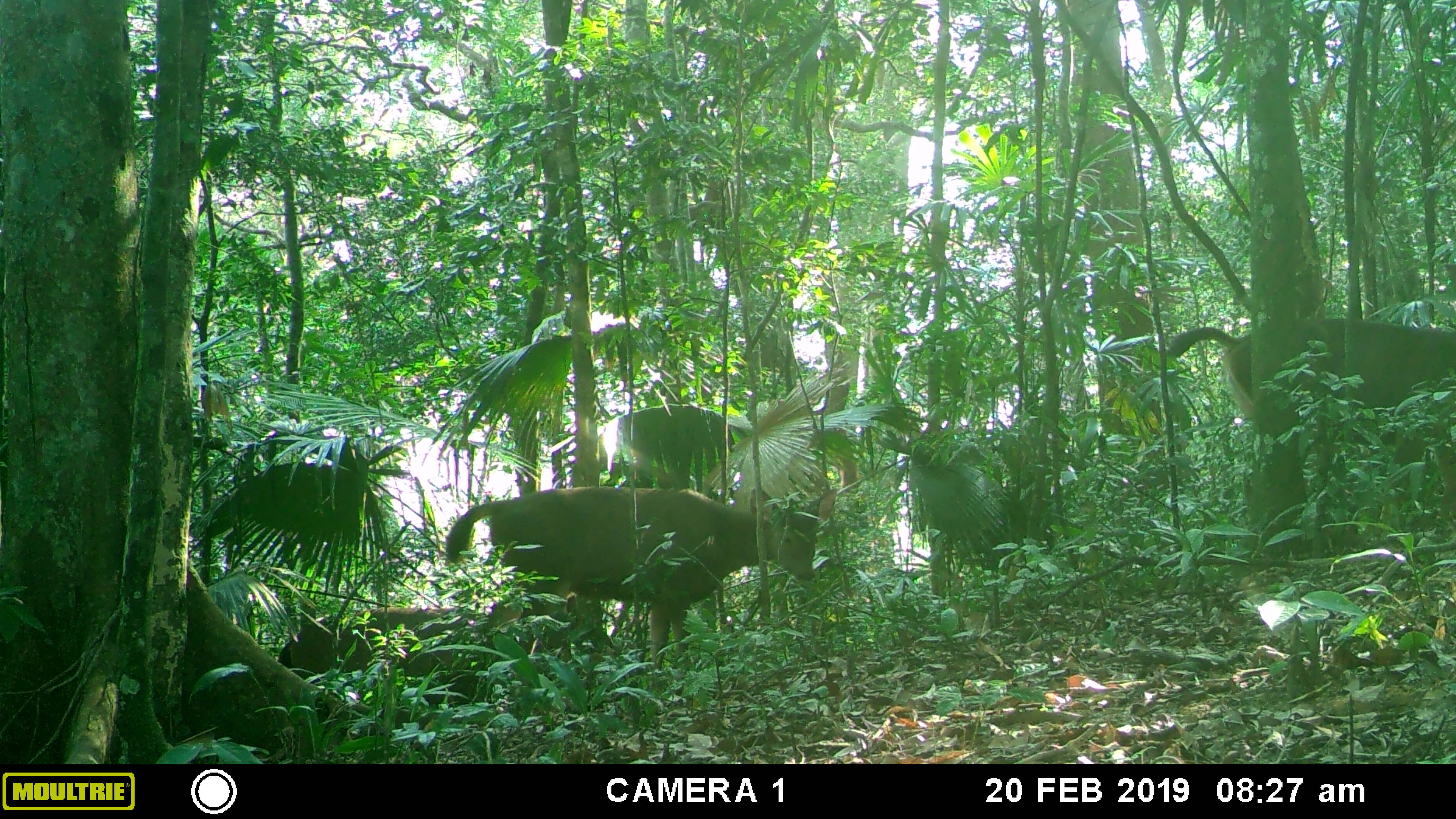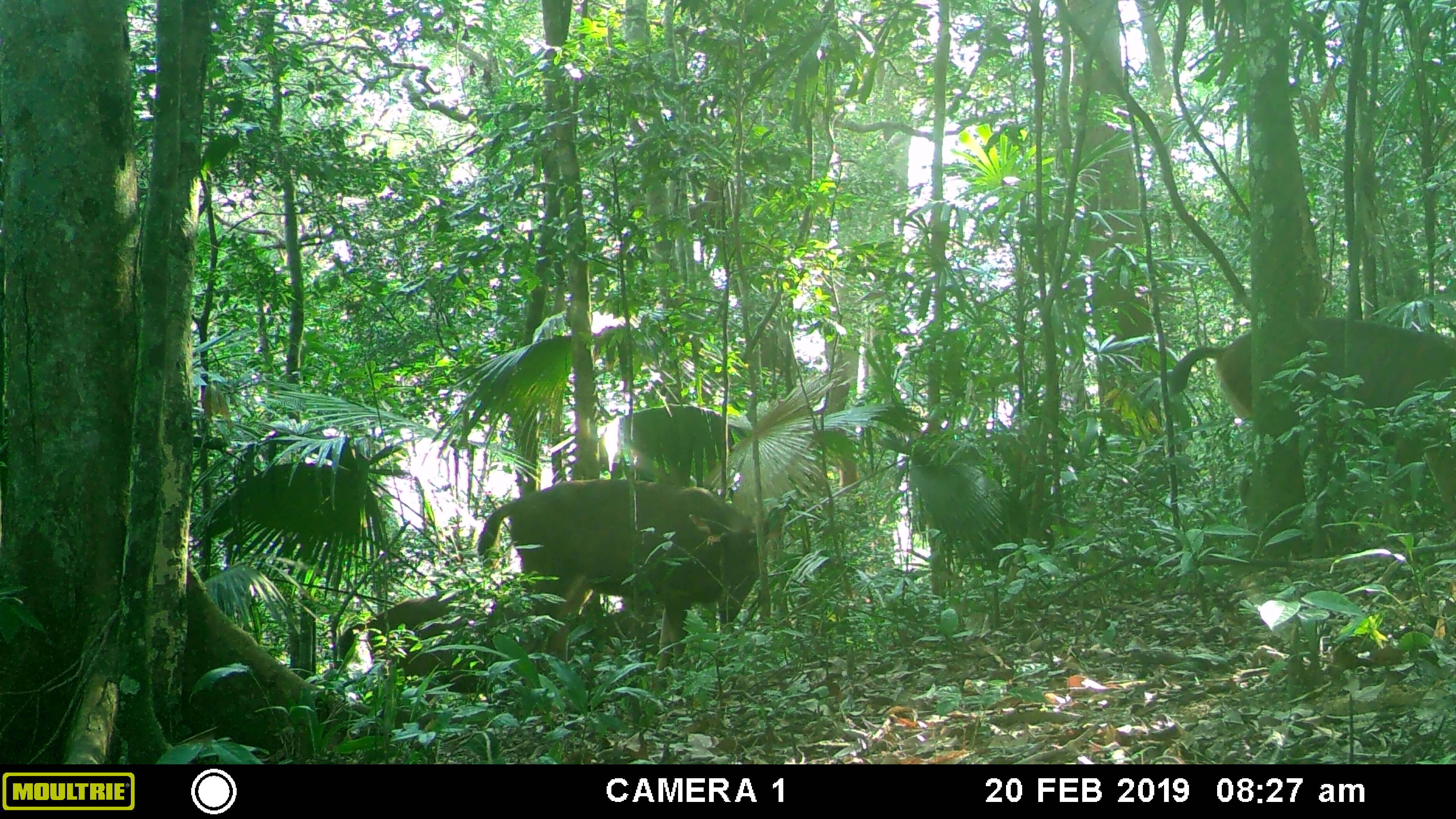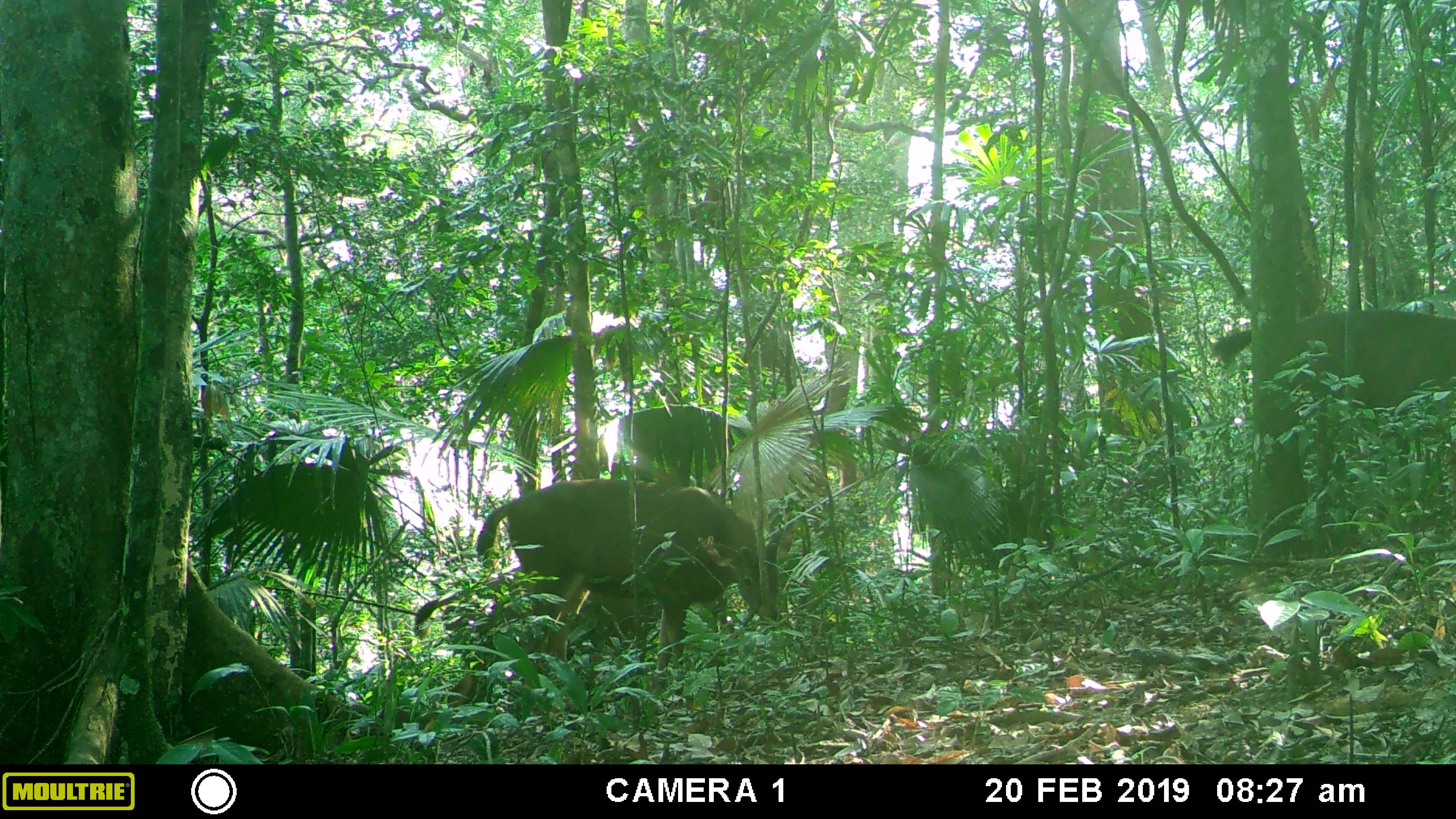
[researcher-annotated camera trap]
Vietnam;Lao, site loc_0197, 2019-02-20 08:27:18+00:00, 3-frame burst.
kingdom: Animalia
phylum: Chordata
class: Mammalia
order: Artiodactyla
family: Cervidae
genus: Rusa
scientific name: Rusa unicolor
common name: sambar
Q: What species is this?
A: Sambar (Rusa unicolor).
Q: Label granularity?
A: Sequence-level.